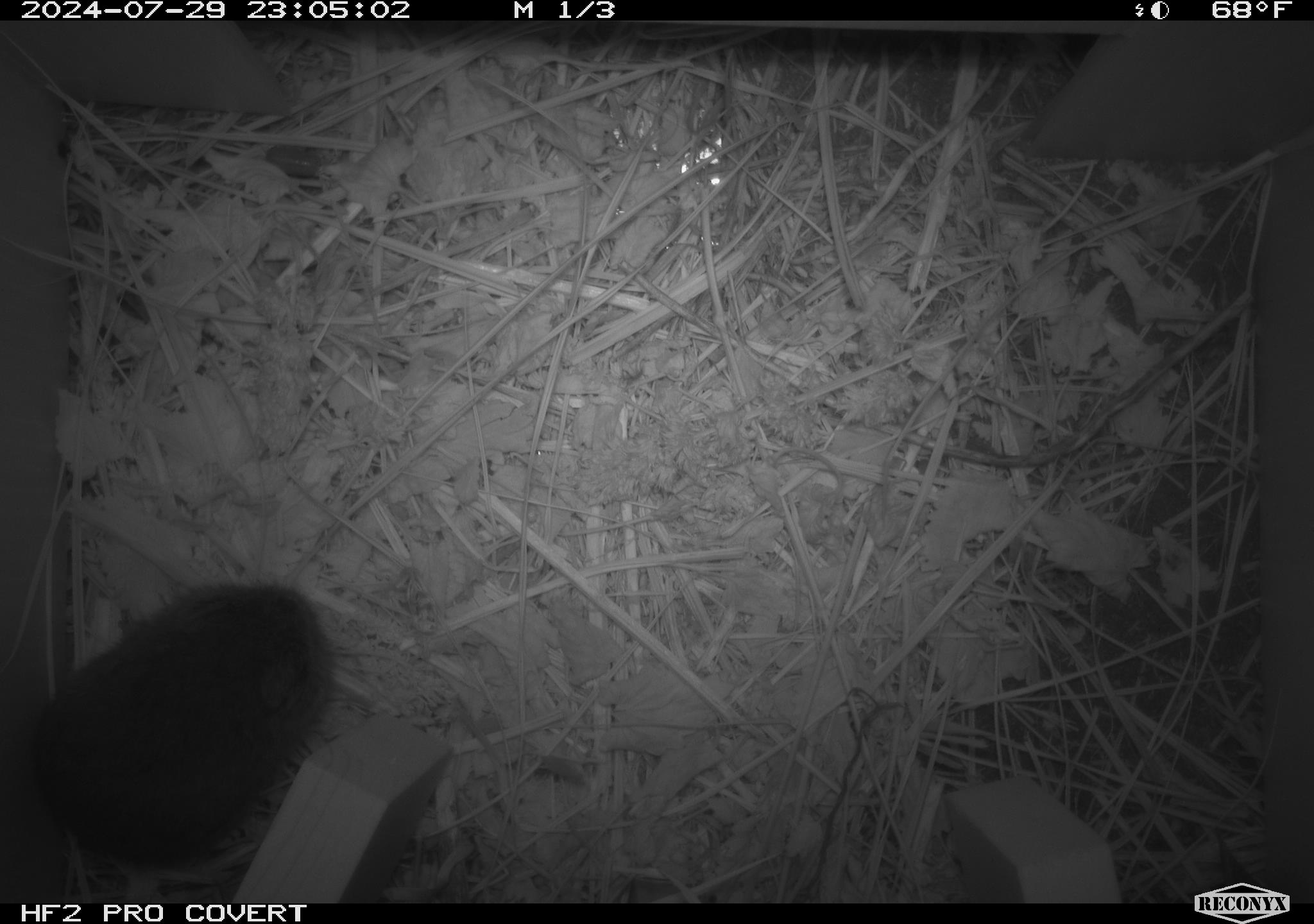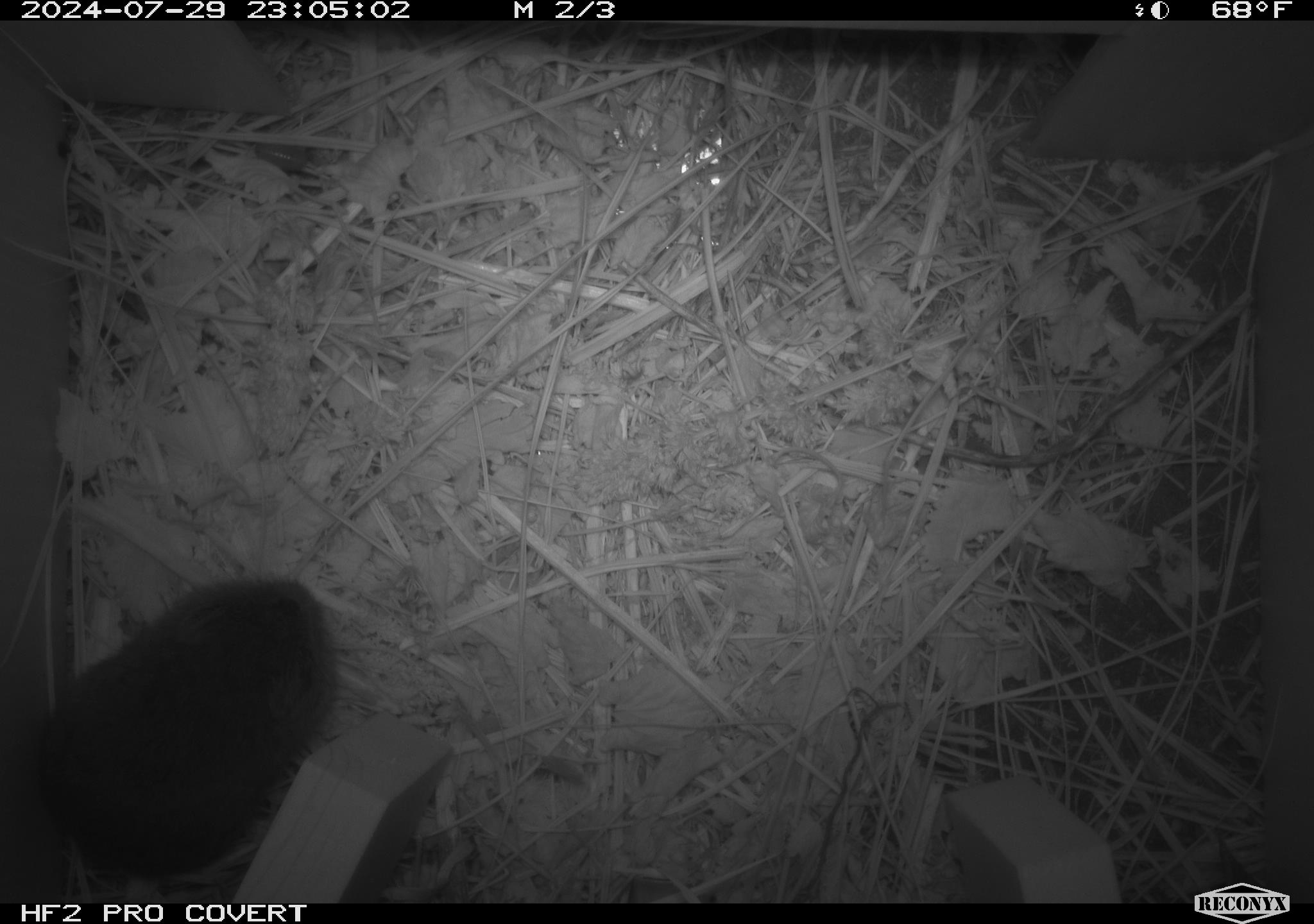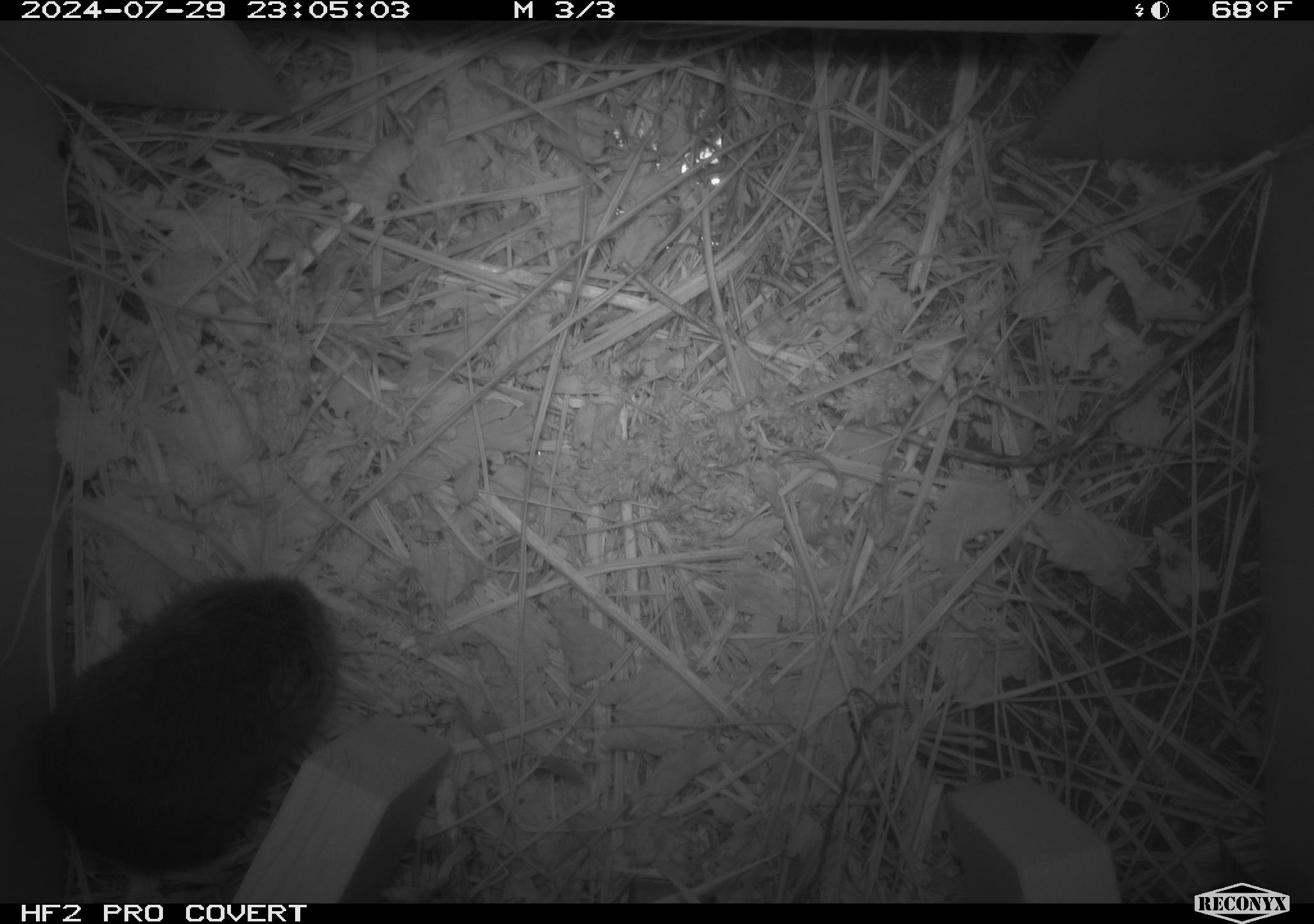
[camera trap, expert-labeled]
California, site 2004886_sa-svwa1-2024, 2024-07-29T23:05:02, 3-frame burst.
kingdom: Animalia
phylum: Chordata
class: Mammalia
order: Rodentia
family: Cricetidae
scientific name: Arvicolinae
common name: voles, lemmings, and muskrats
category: arvicolinae subfamily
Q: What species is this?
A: Arvicolinae subfamily (voles, lemmings, and muskrats) (Arvicolinae).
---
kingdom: Animalia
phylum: Arthropoda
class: Malacostraca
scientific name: Malacostraca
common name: amphipods, crabs, isopods, krill, lobsters and shrimps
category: malacostracan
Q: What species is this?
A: Malacostracan (amphipods, crabs, isopods, krill, lobsters and shrimps) (Malacostraca).